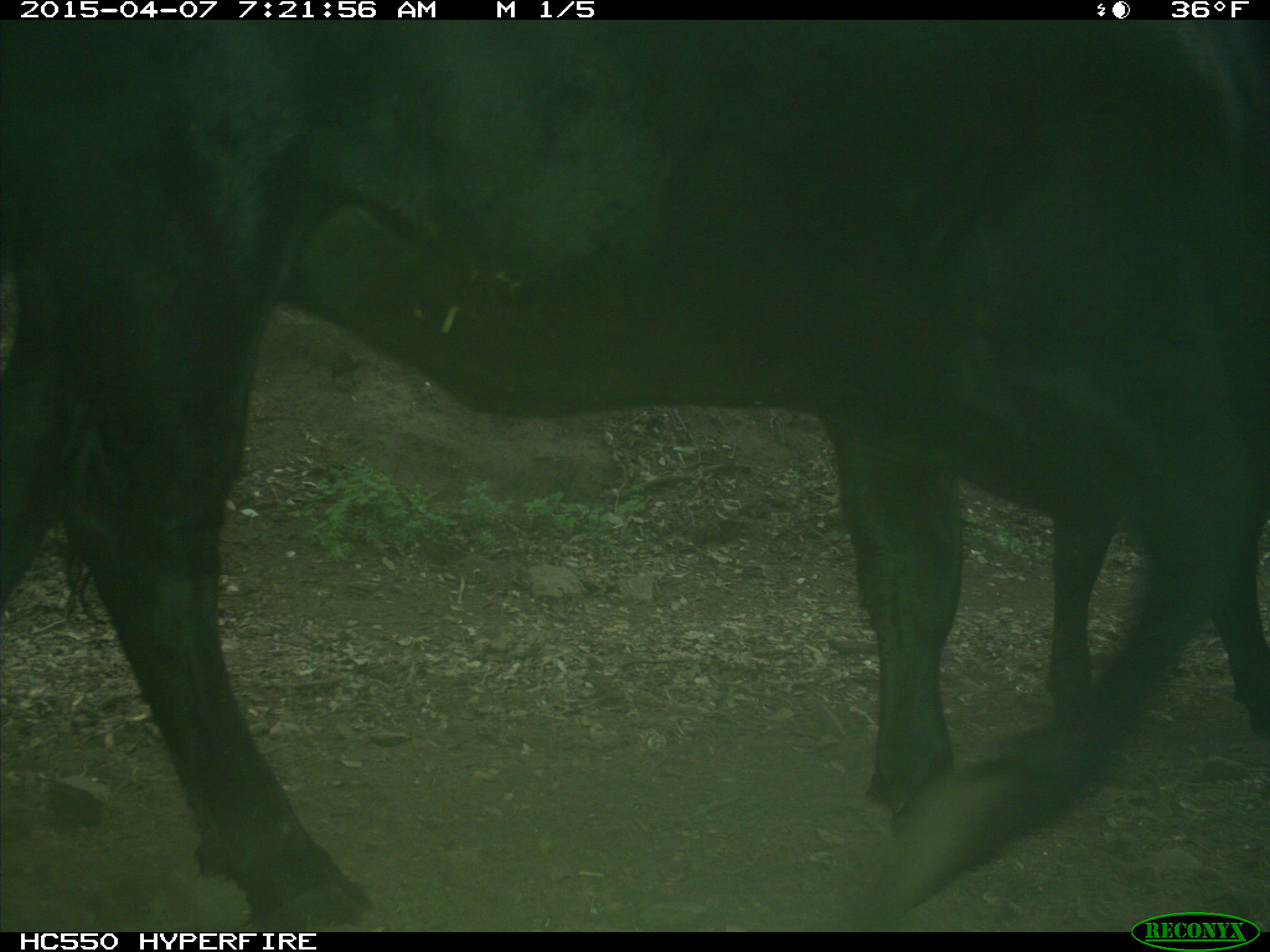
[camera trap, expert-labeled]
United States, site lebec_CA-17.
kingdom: Animalia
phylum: Chordata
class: Mammalia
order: Artiodactyla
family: Bovidae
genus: Bos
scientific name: Bos taurus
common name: domestic cow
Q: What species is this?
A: Bos taurus (domestic cow).